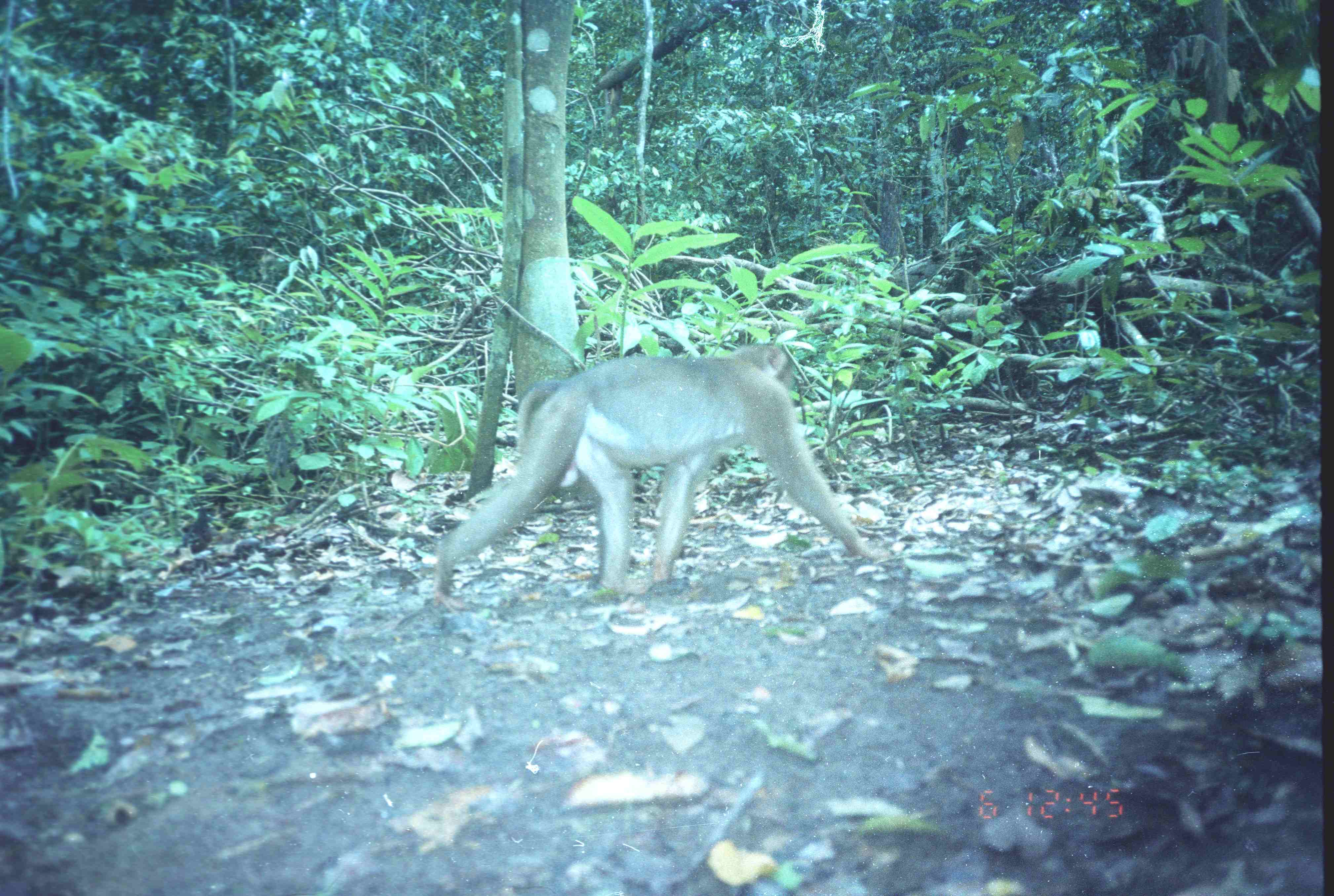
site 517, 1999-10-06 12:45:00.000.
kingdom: Animalia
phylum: Chordata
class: Mammalia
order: Primates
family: Cercopithecidae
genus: Macaca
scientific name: Macaca nemestrina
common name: southern pig-tailed macaque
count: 1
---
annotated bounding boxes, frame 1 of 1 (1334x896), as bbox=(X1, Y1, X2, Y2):
macaca nemestrina: bbox=(430, 337, 886, 603)